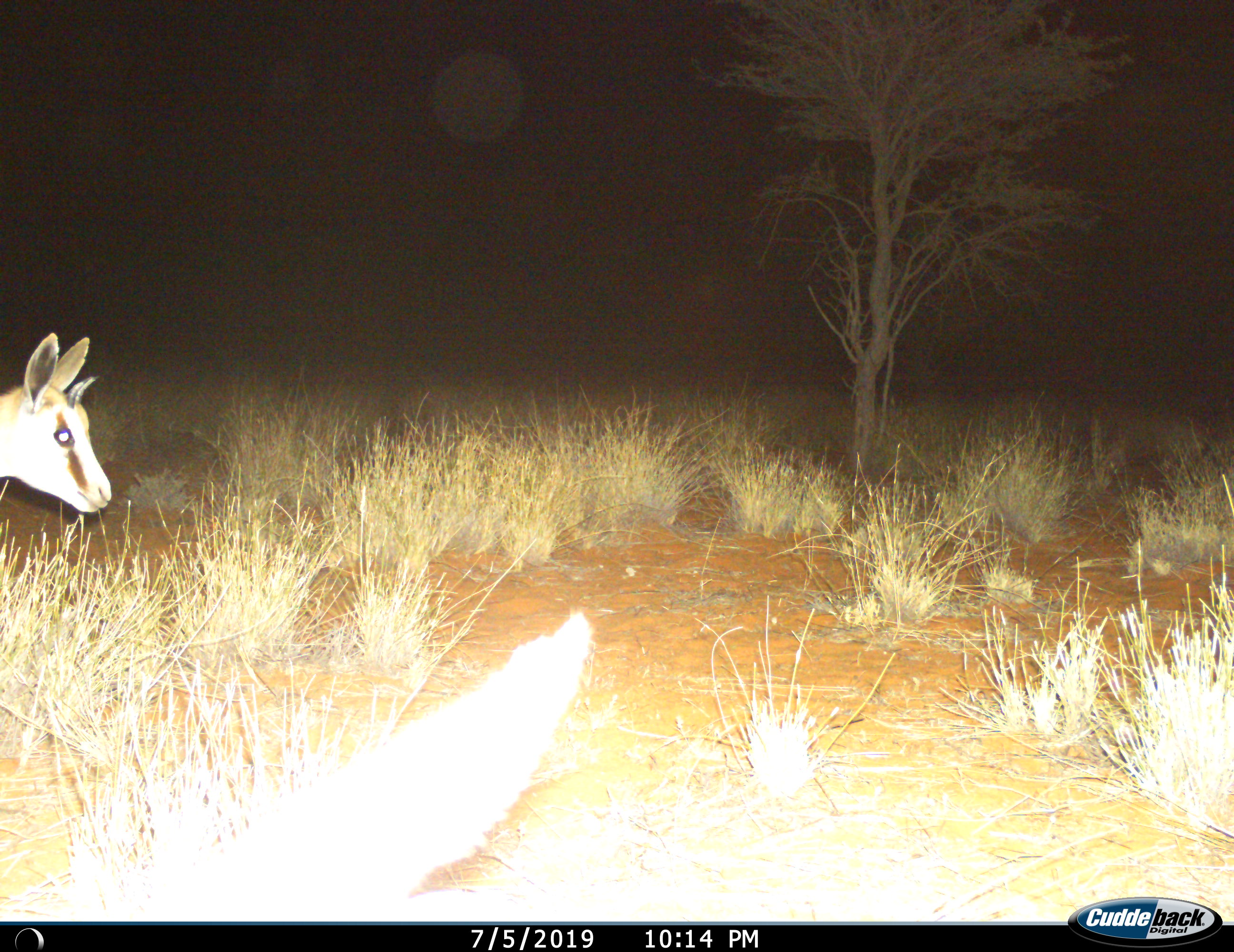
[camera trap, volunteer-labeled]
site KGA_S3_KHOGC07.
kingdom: Animalia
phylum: Chordata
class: Mammalia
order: Artiodactyla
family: Bovidae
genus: Antidorcas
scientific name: Antidorcas marsupialis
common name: springbok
Springbok (Antidorcas marsupialis), count 1. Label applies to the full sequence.